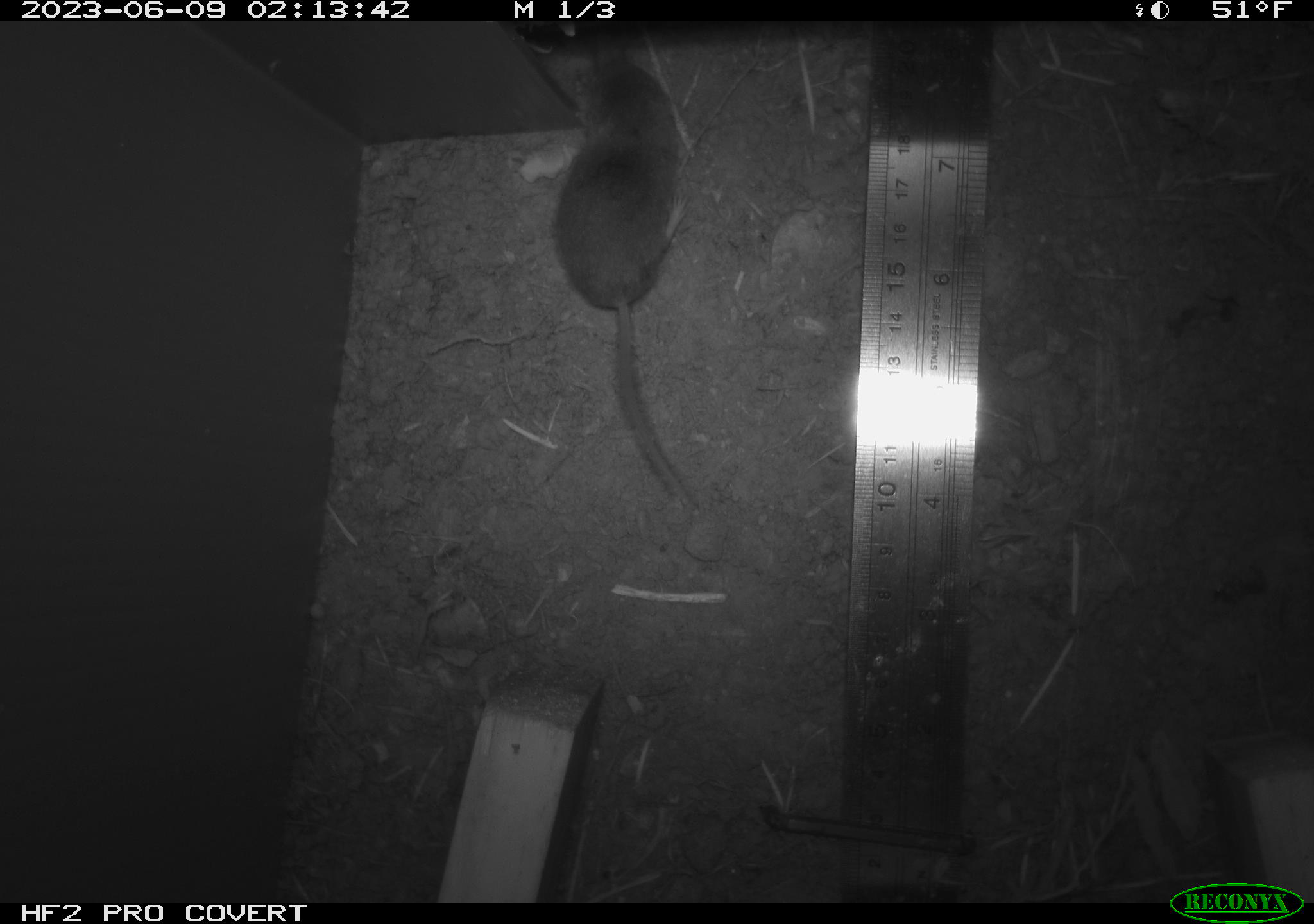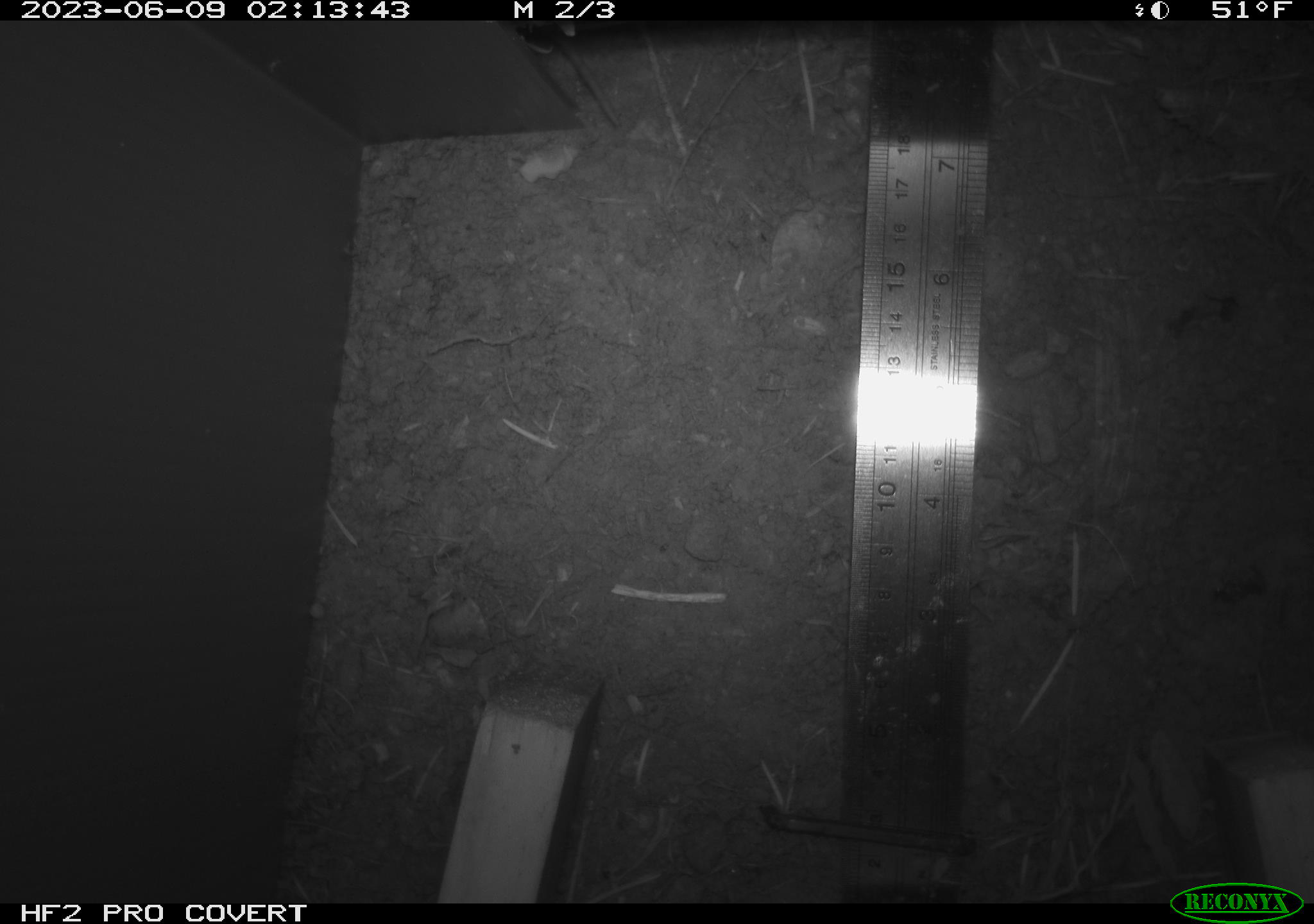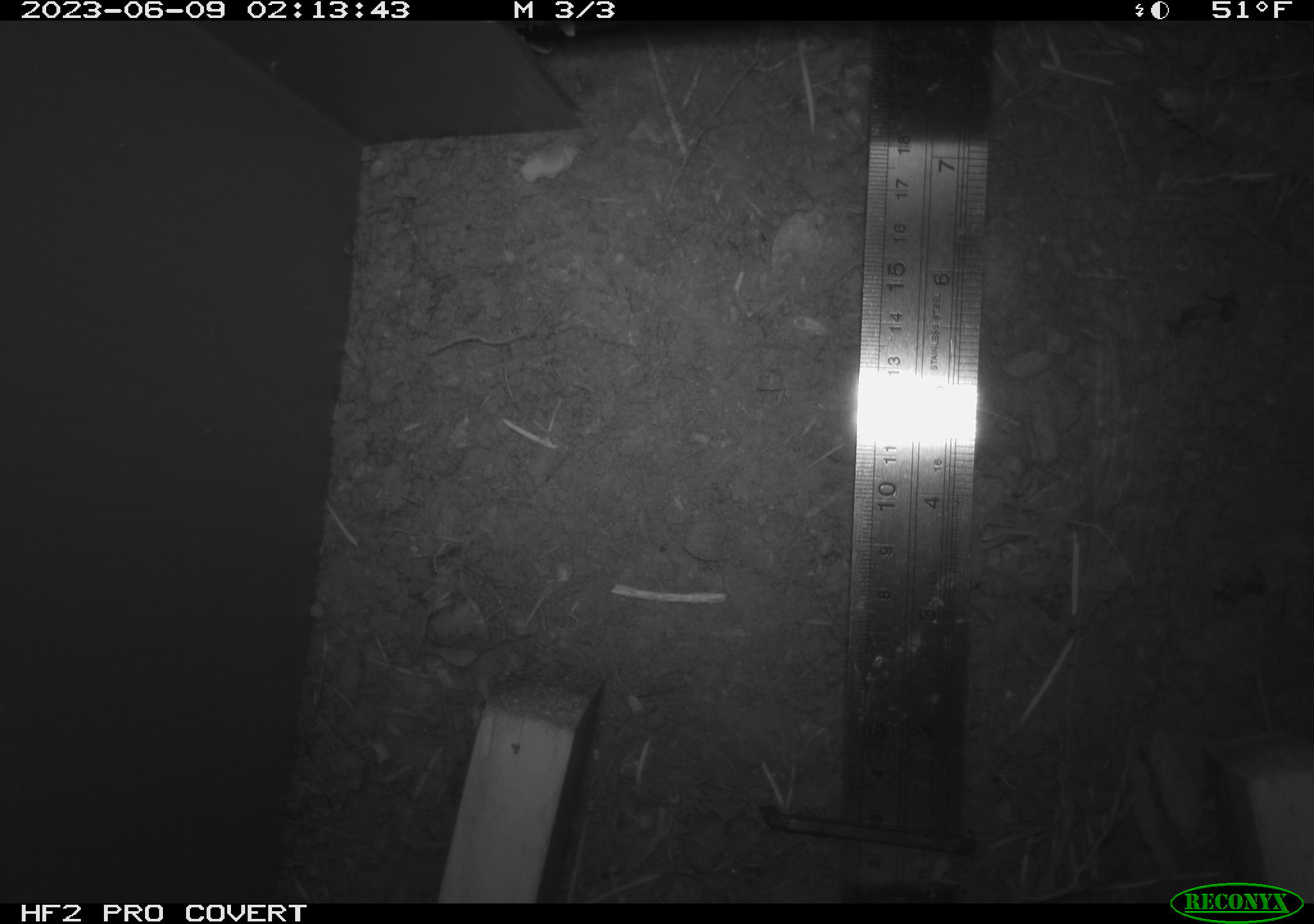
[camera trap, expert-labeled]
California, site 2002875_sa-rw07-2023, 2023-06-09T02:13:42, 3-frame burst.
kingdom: Animalia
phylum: Chordata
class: Mammalia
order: Rodentia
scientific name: Rodentia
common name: mouse species